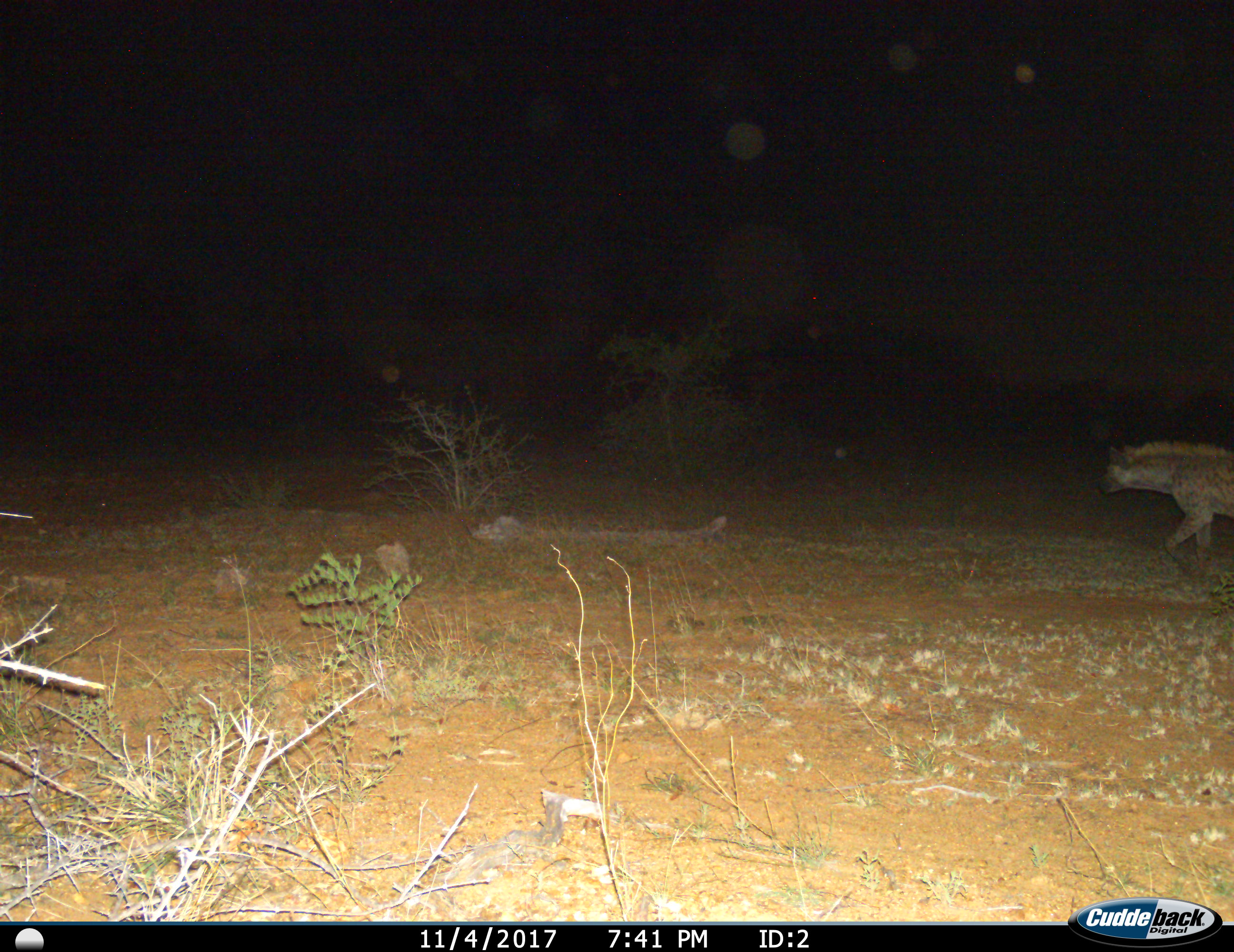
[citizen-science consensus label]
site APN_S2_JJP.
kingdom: Animalia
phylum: Chordata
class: Mammalia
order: Carnivora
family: Hyaenidae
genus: Crocuta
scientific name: Crocuta crocuta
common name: spotted hyena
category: hyenaspotted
Hyenaspotted (spotted hyena) (Crocuta crocuta), count 1. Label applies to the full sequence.